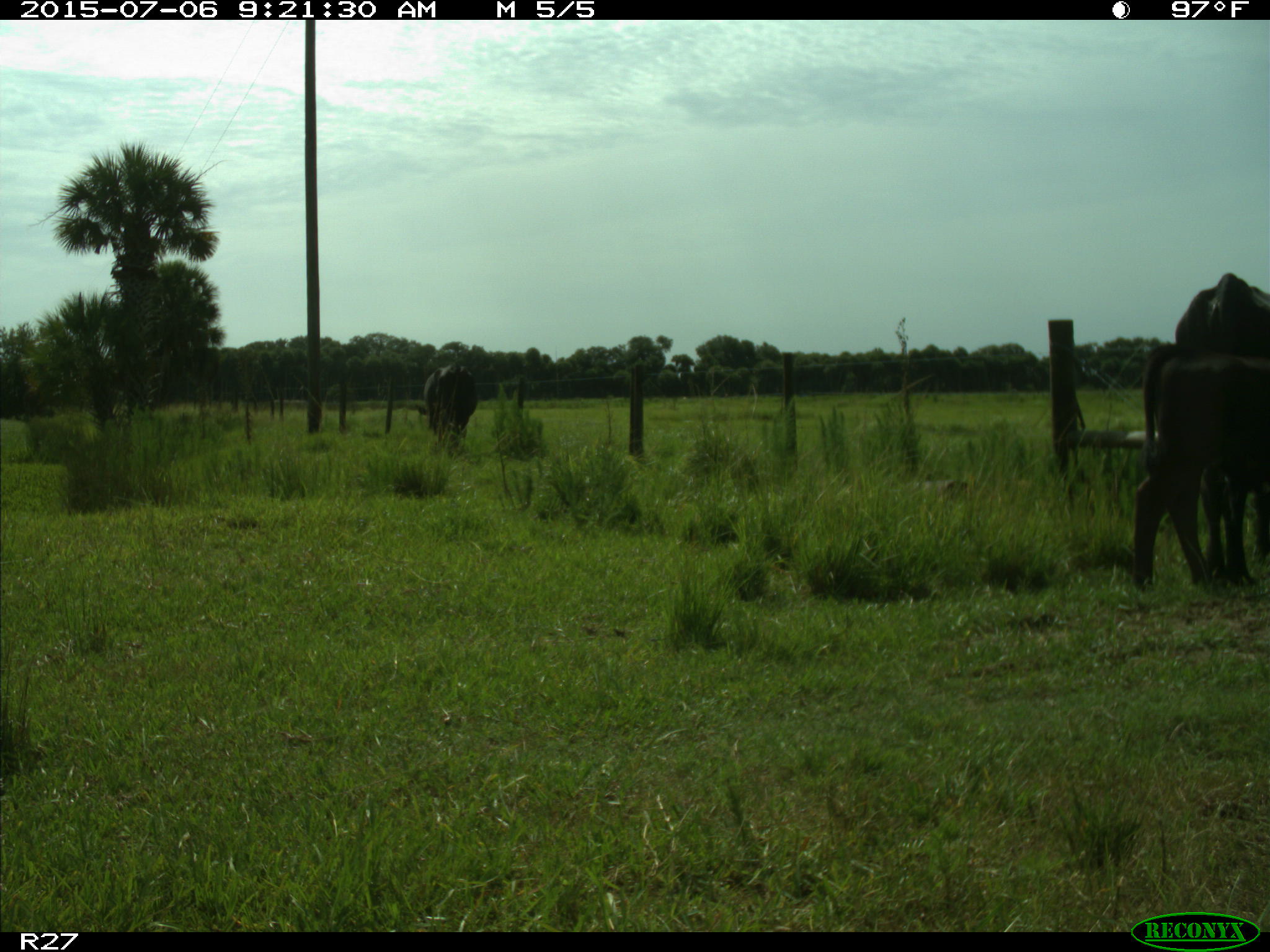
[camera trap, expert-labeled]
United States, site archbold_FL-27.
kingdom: Animalia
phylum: Chordata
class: Mammalia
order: Artiodactyla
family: Bovidae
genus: Bos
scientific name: Bos taurus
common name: domestic cow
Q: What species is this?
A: Bos taurus (domestic cow).